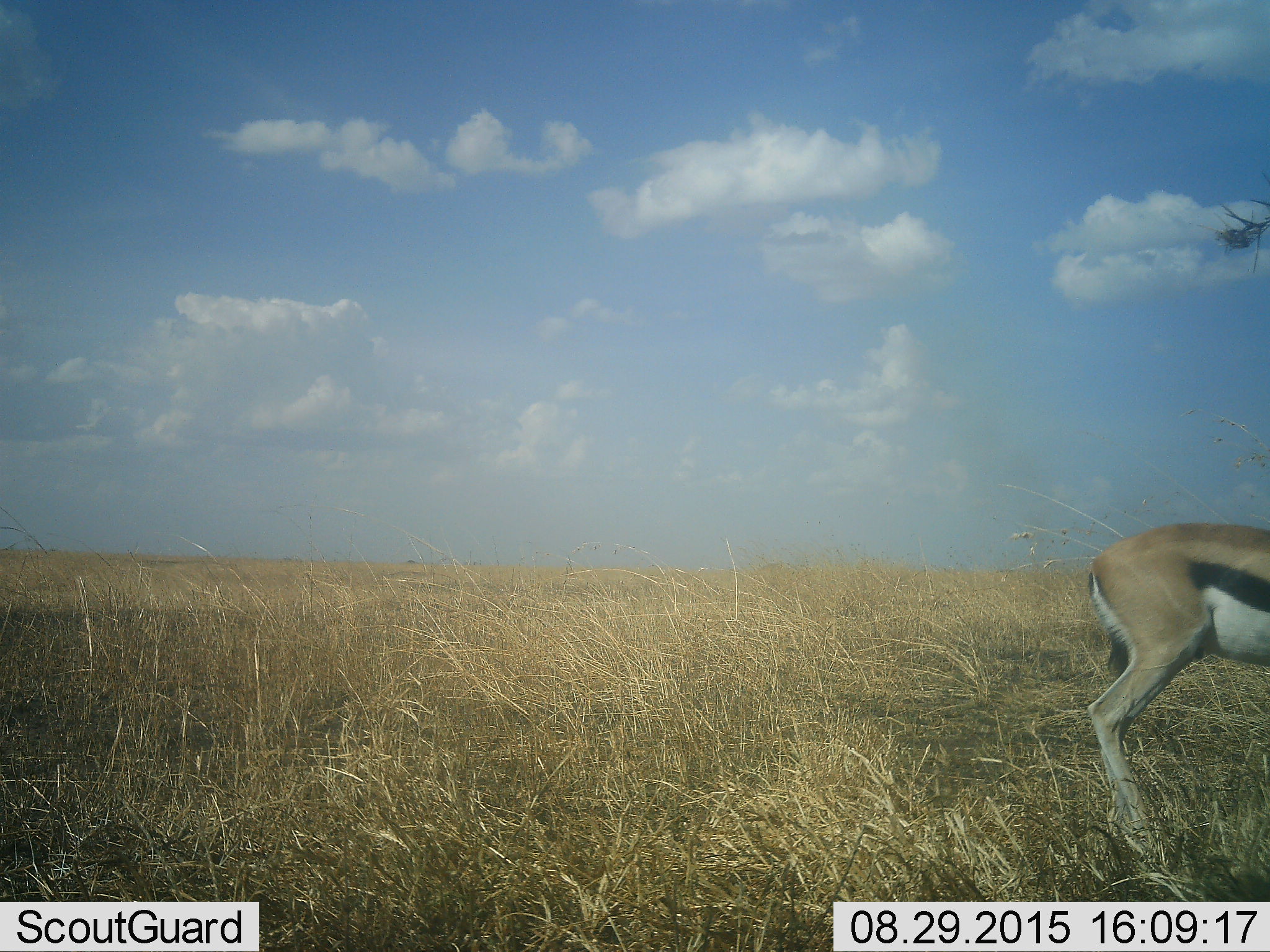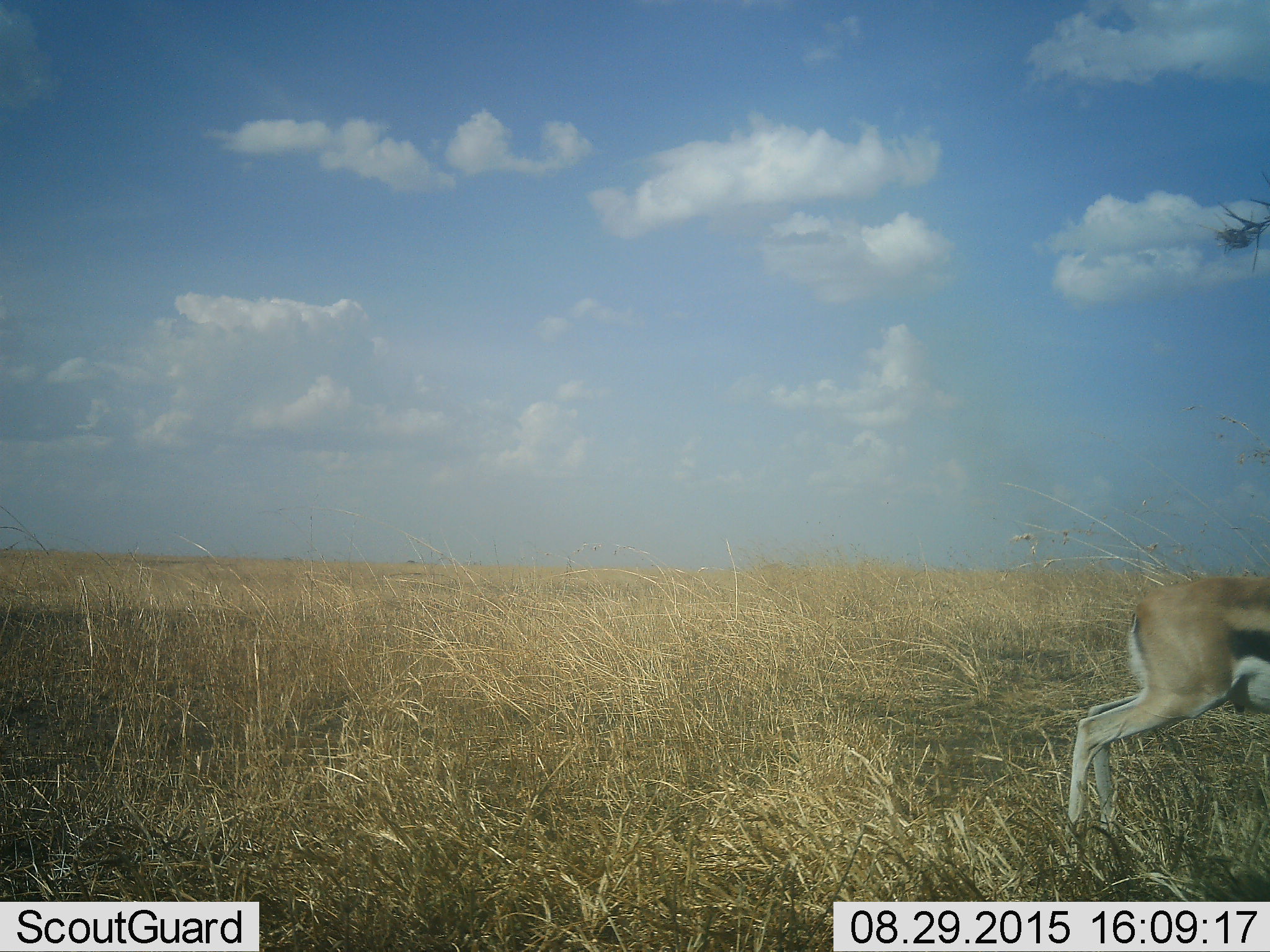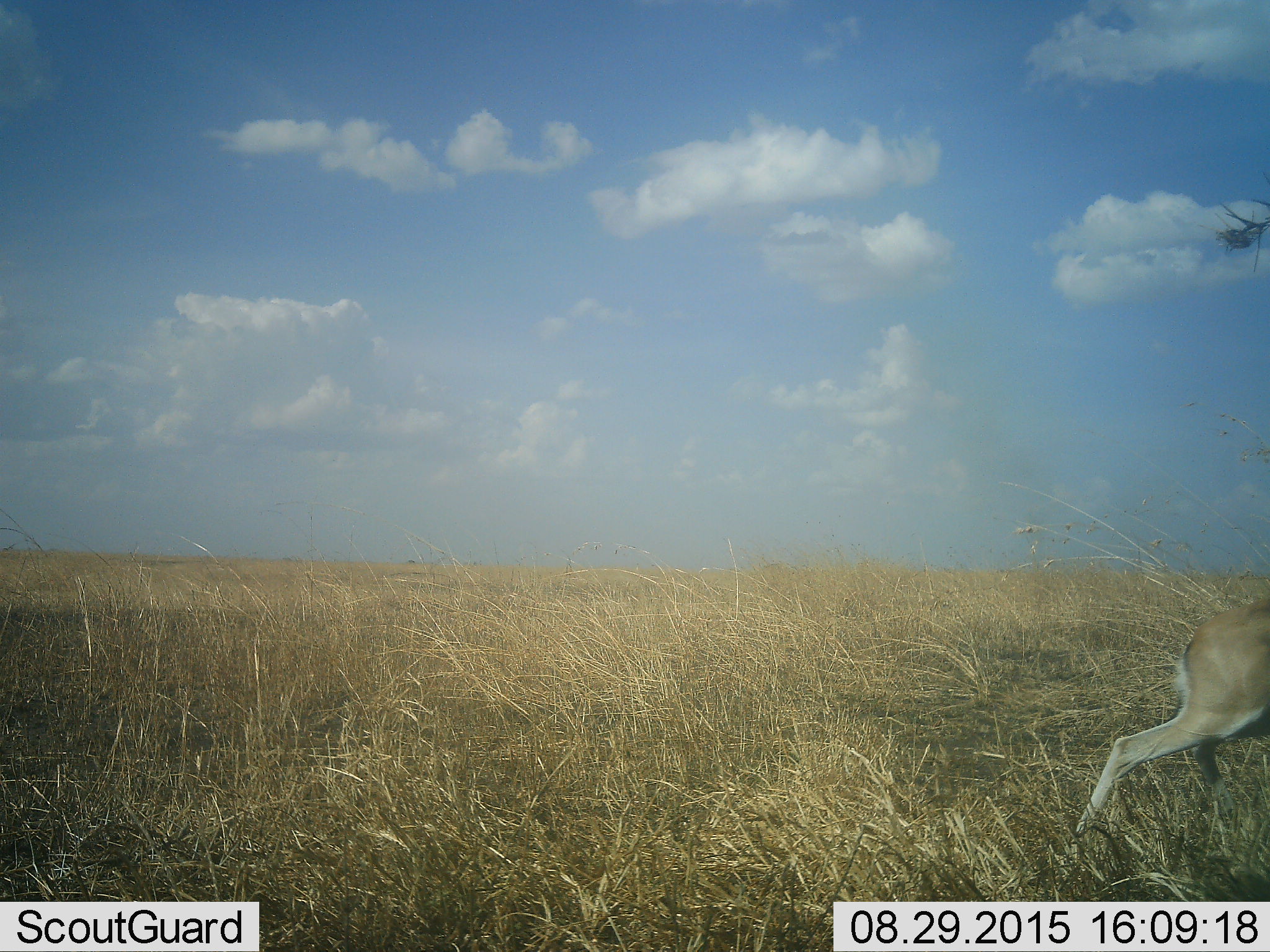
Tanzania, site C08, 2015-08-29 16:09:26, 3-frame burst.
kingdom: Animalia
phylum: Chordata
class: Mammalia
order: Artiodactyla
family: Bovidae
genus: Eudorcas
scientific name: Eudorcas thomsonii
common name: thomson's gazelle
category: gazellethomsons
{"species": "gazellethomsons (thomson's gazelle) (Eudorcas thomsonii)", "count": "1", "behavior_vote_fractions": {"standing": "18%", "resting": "0%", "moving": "82%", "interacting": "6%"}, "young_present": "0%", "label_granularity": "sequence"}